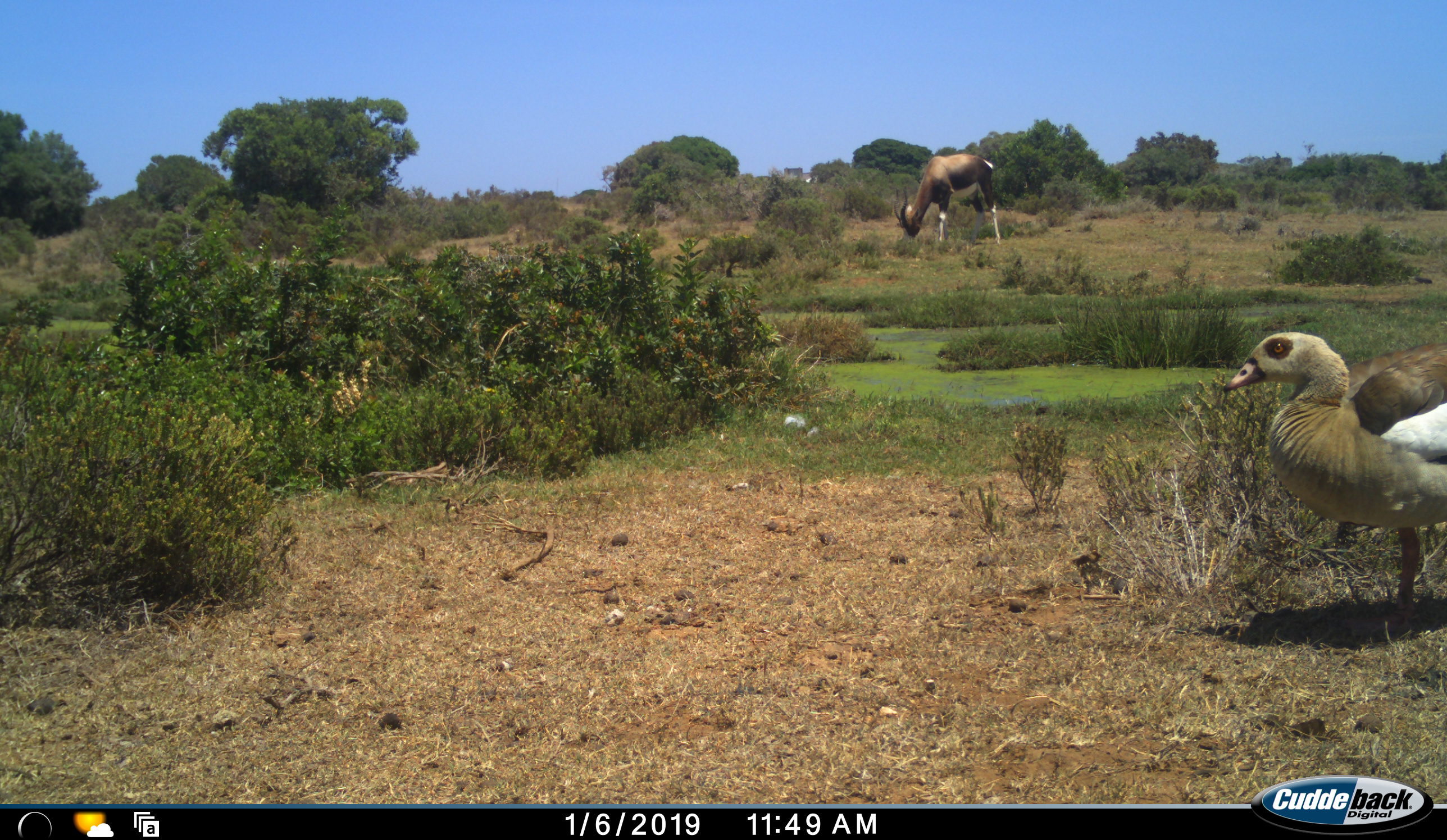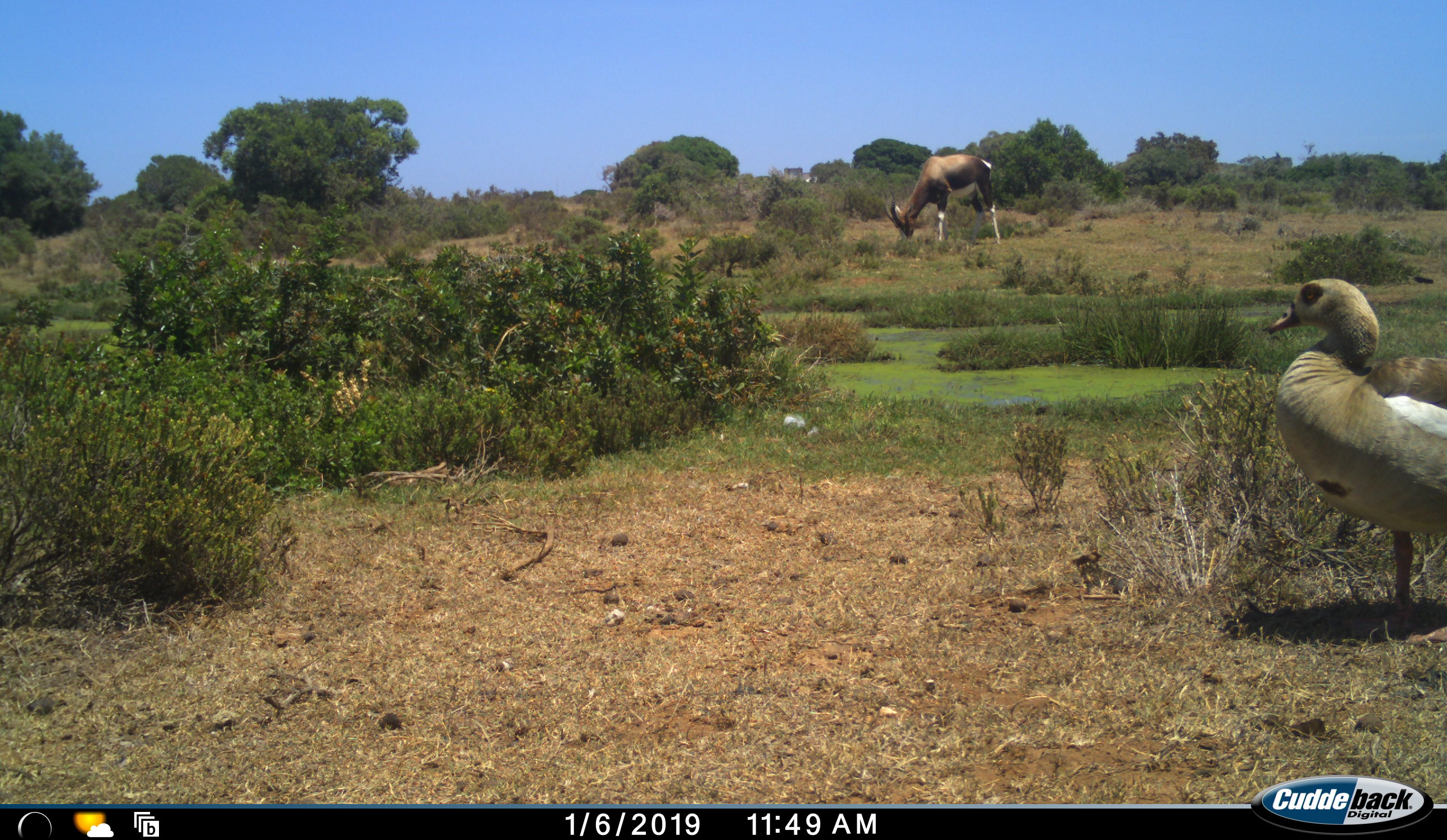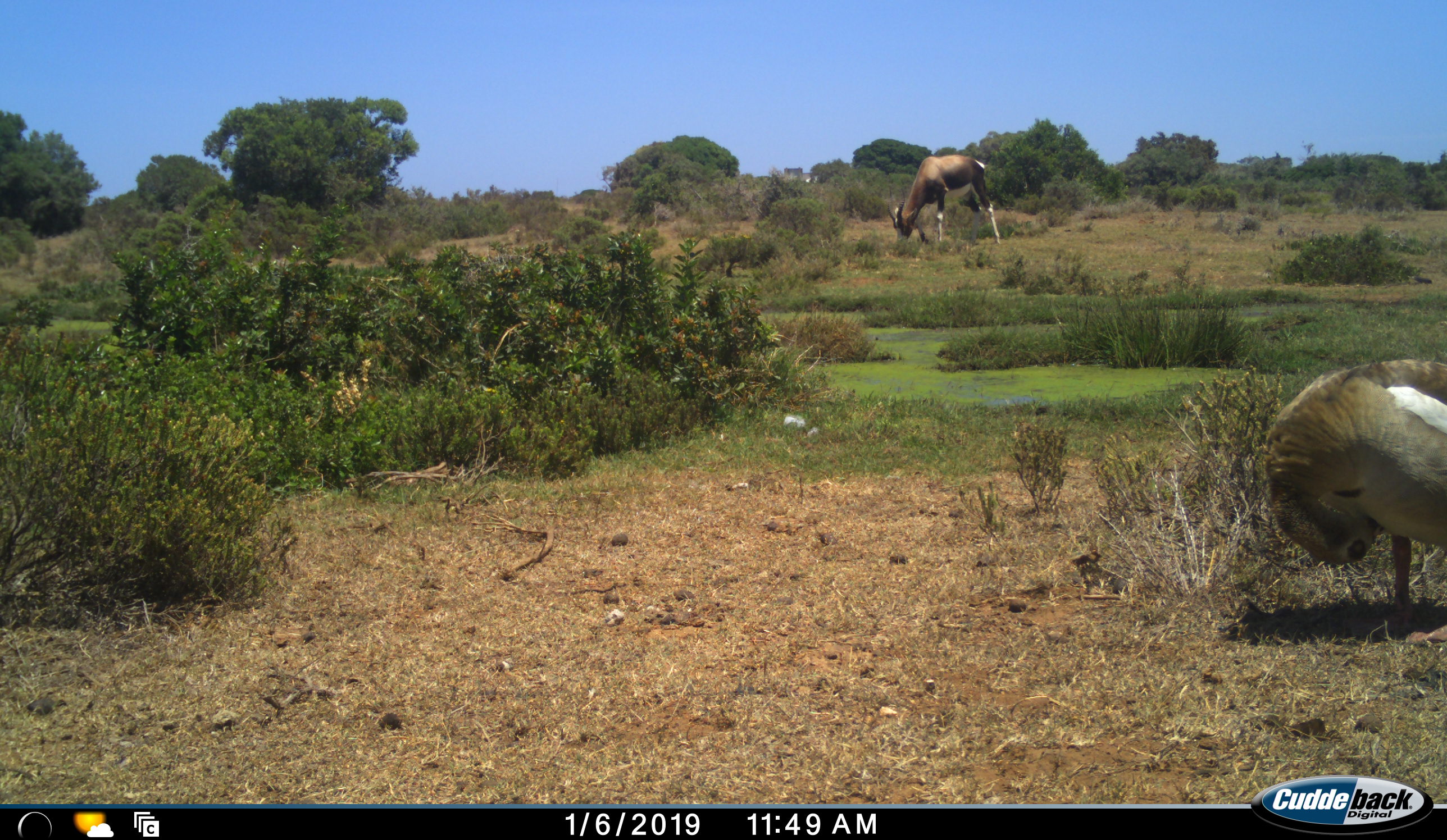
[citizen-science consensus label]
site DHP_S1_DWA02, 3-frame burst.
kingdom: Animalia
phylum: Chordata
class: Aves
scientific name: Aves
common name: bird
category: birdother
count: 1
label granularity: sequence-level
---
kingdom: Animalia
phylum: Chordata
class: Mammalia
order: Artiodactyla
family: Bovidae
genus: Damaliscus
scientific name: Damaliscus pygargus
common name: bontebok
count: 1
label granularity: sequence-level